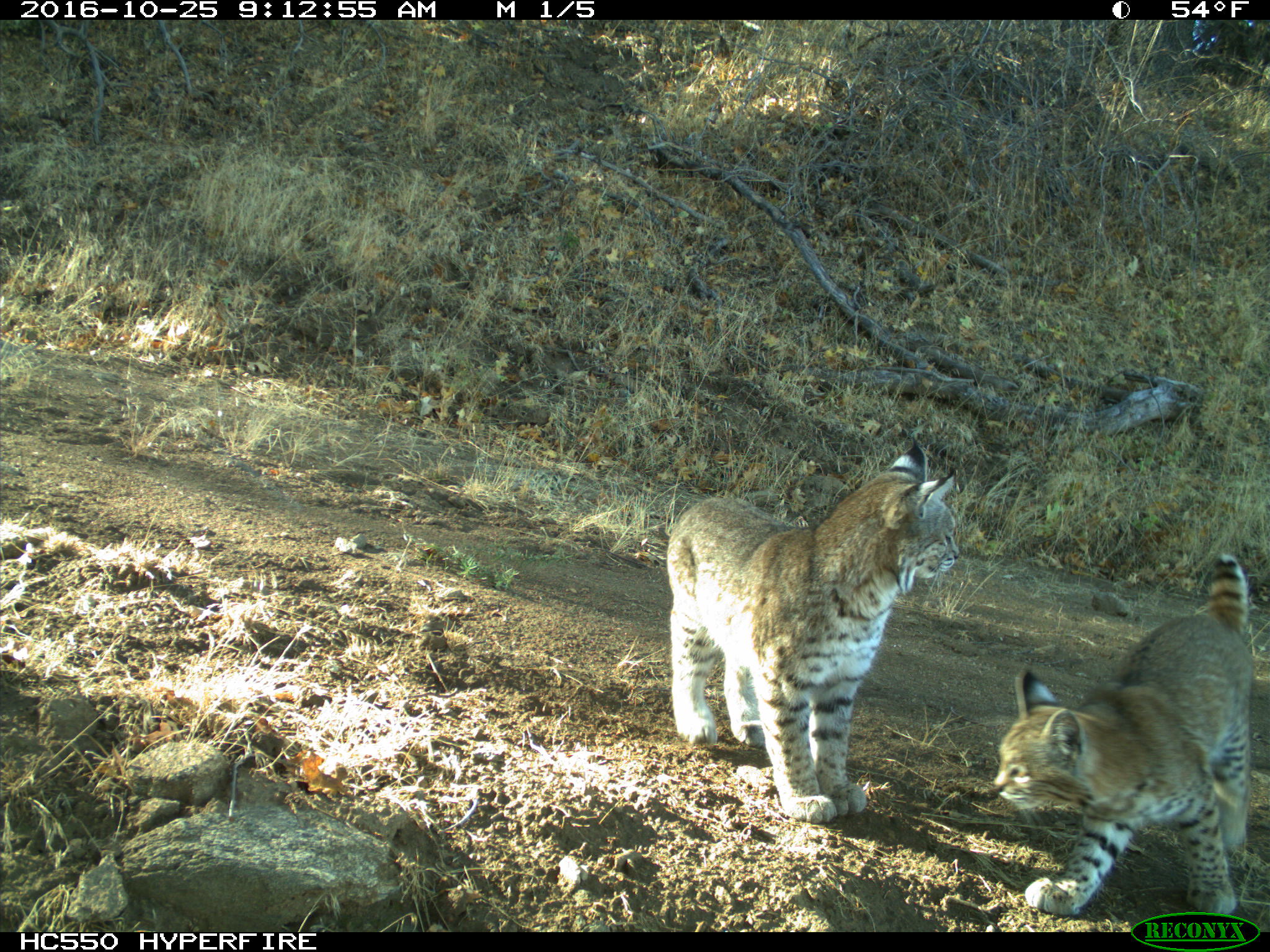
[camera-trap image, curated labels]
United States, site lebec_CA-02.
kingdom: Animalia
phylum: Chordata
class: Mammalia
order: Carnivora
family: Felidae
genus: Lynx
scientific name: Lynx rufus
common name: bobcat